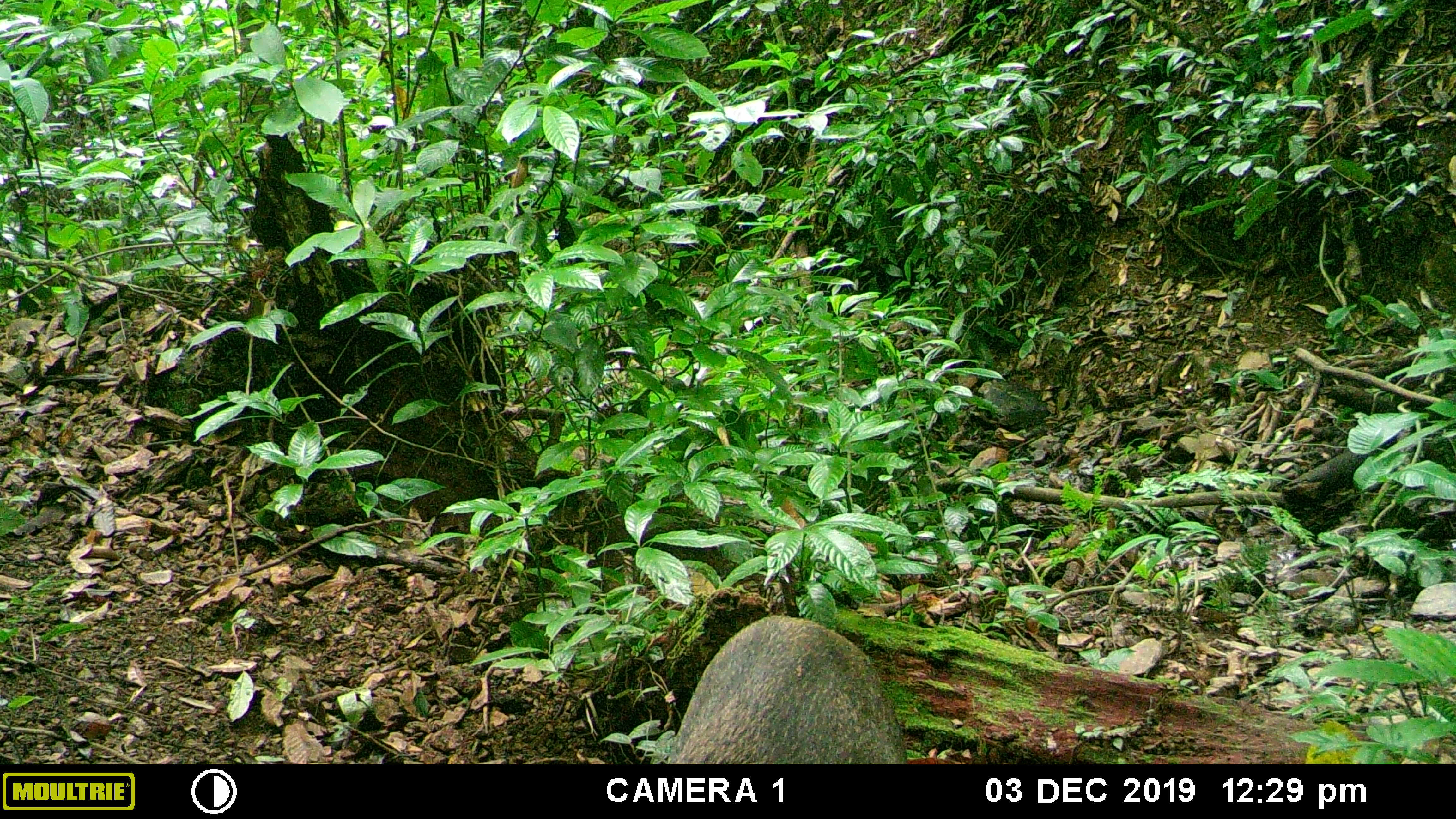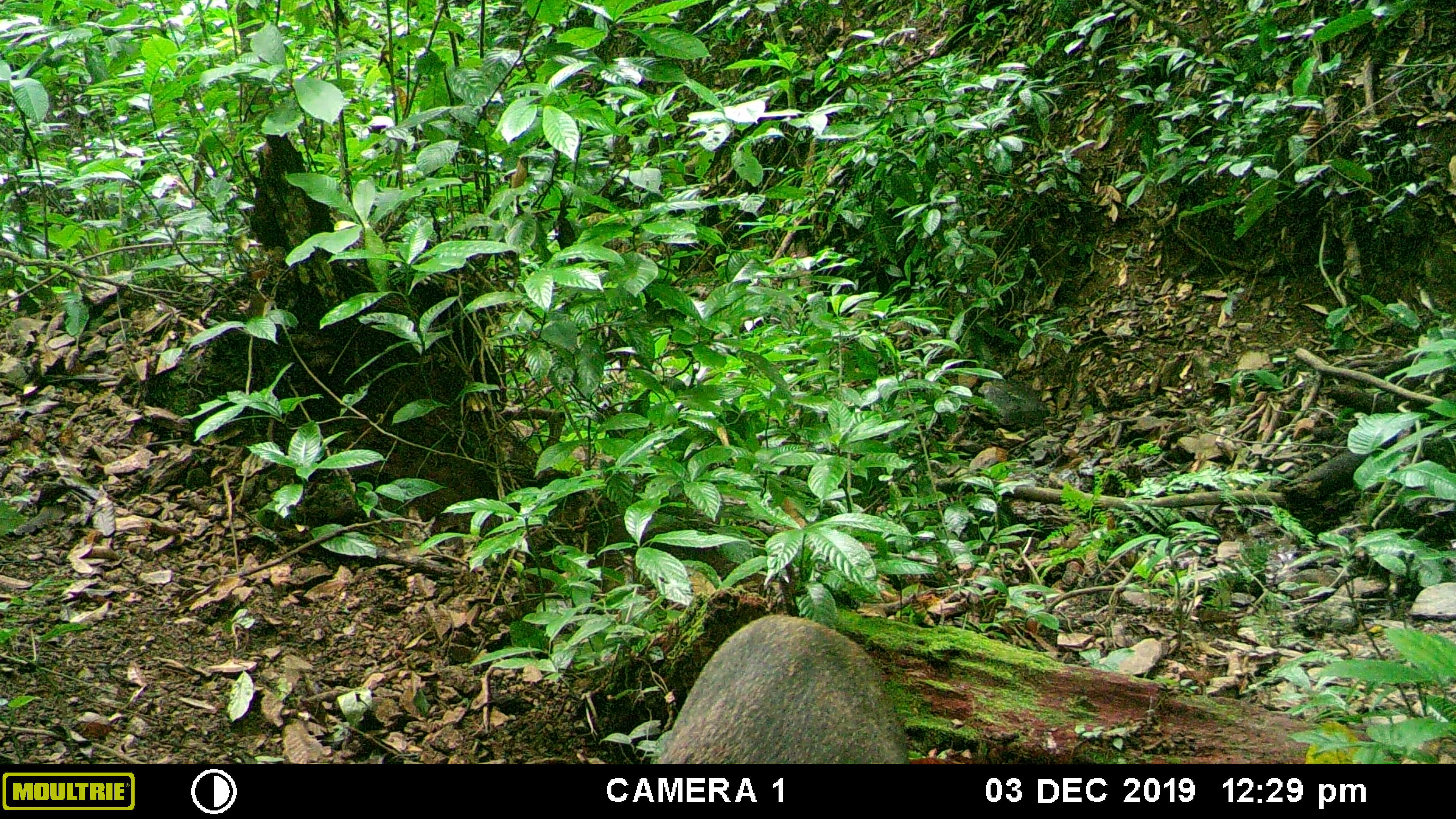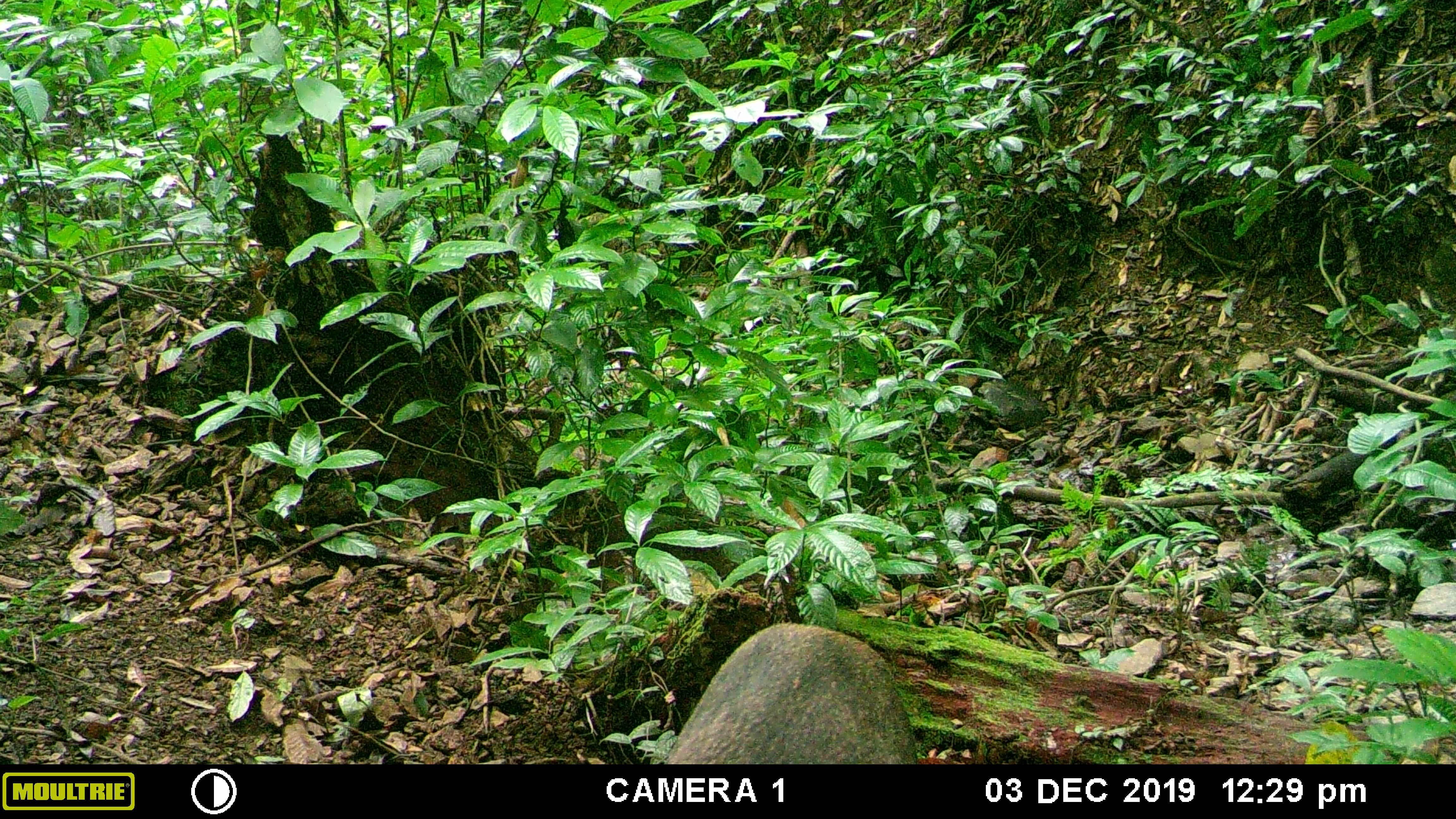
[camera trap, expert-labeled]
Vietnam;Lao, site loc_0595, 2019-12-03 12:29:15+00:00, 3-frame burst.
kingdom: Animalia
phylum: Chordata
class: Mammalia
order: Artiodactyla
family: Suidae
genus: Sus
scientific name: Sus scrofa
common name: eurasian wild pig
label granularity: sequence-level